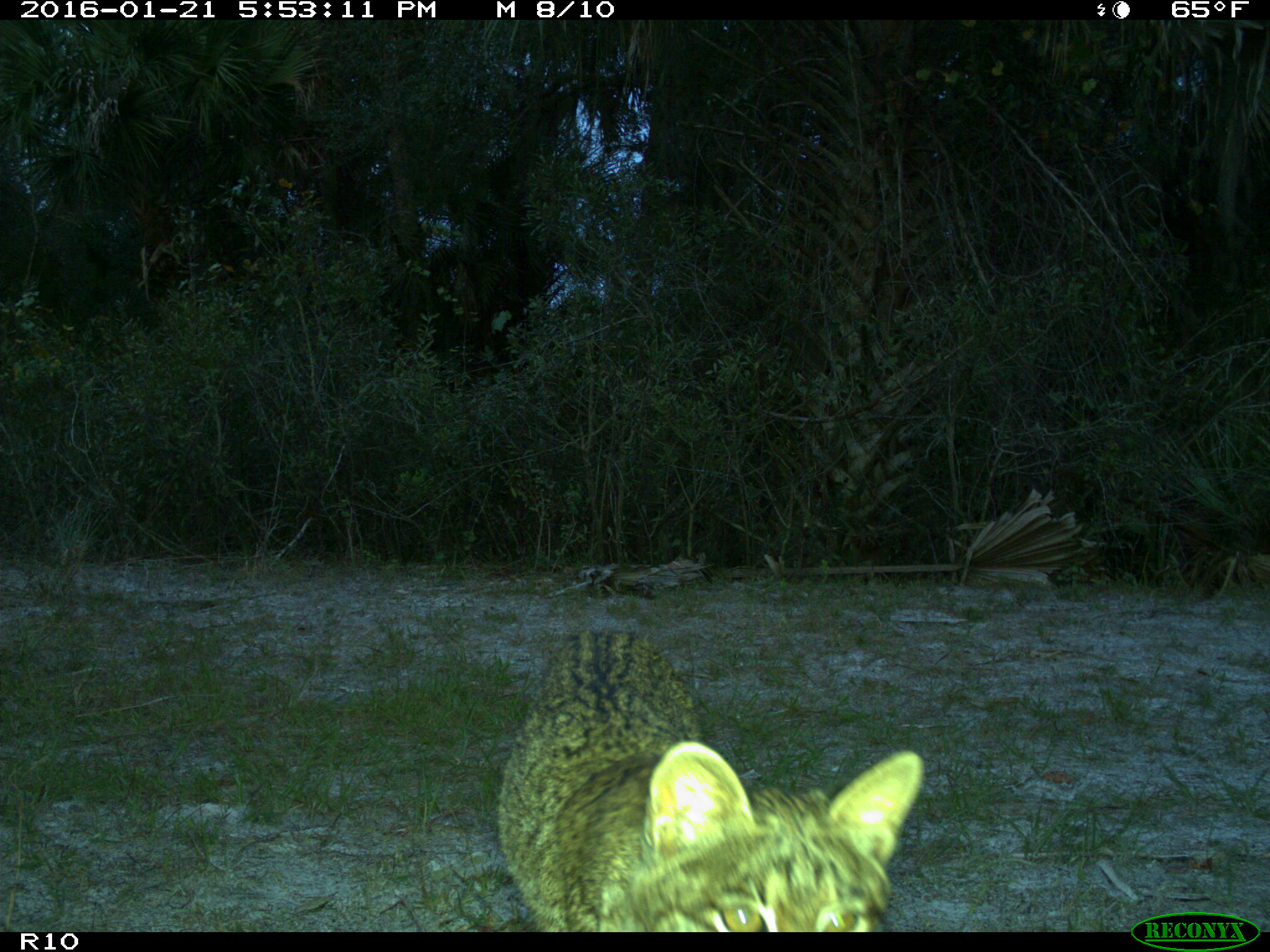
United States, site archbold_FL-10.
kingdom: Animalia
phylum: Chordata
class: Mammalia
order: Carnivora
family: Felidae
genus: Lynx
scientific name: Lynx rufus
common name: bobcat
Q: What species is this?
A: Lynx rufus (bobcat).